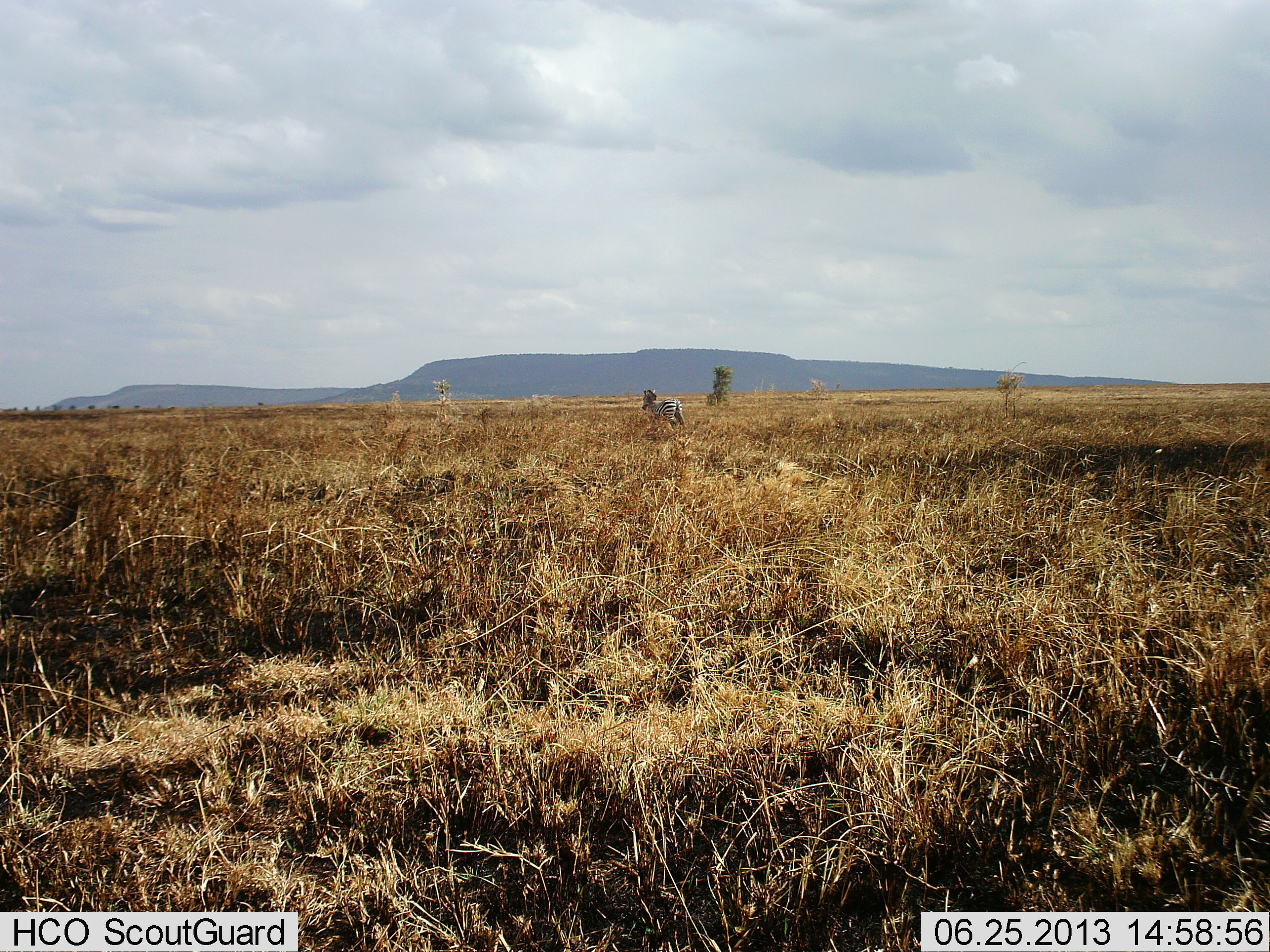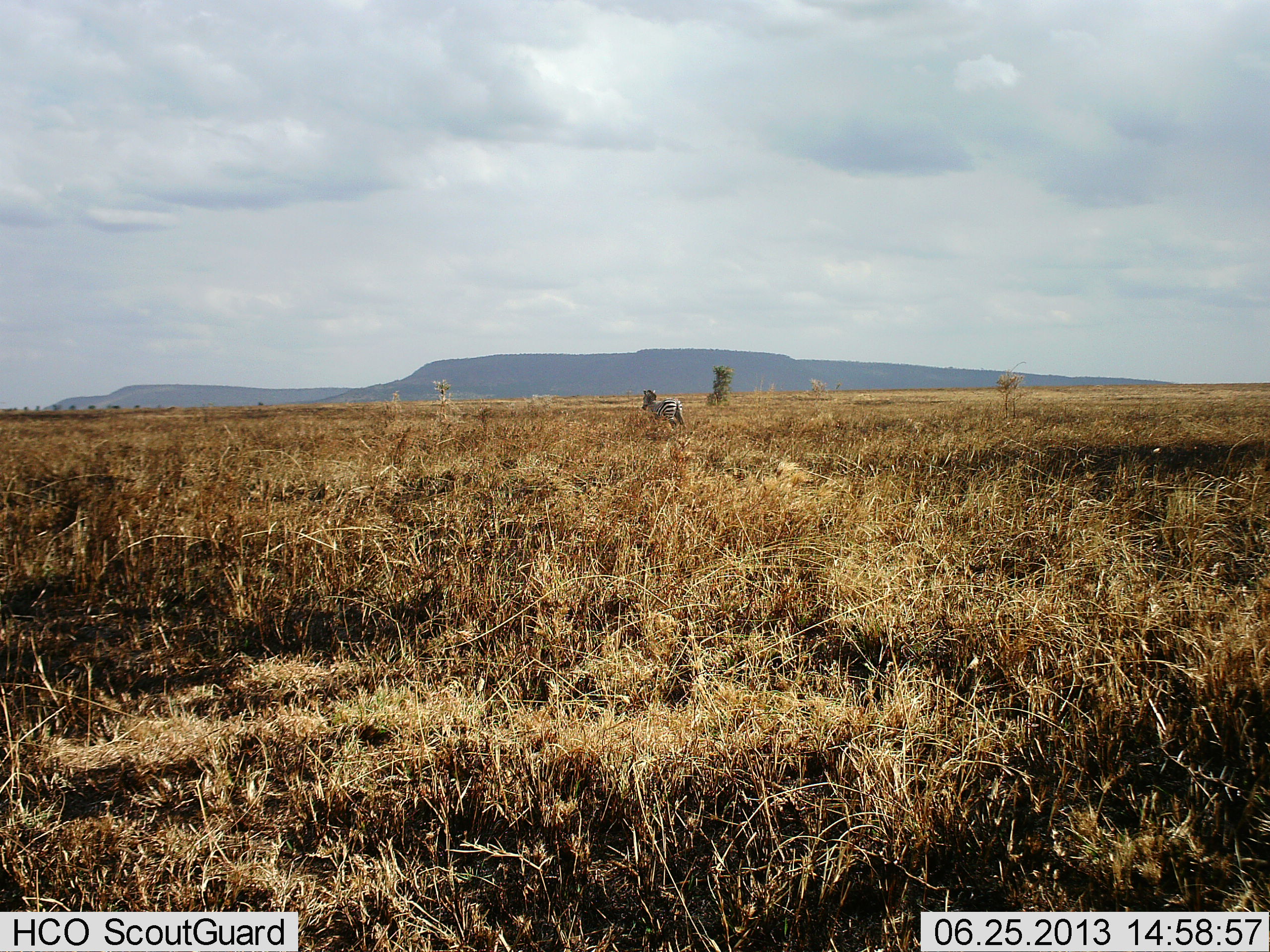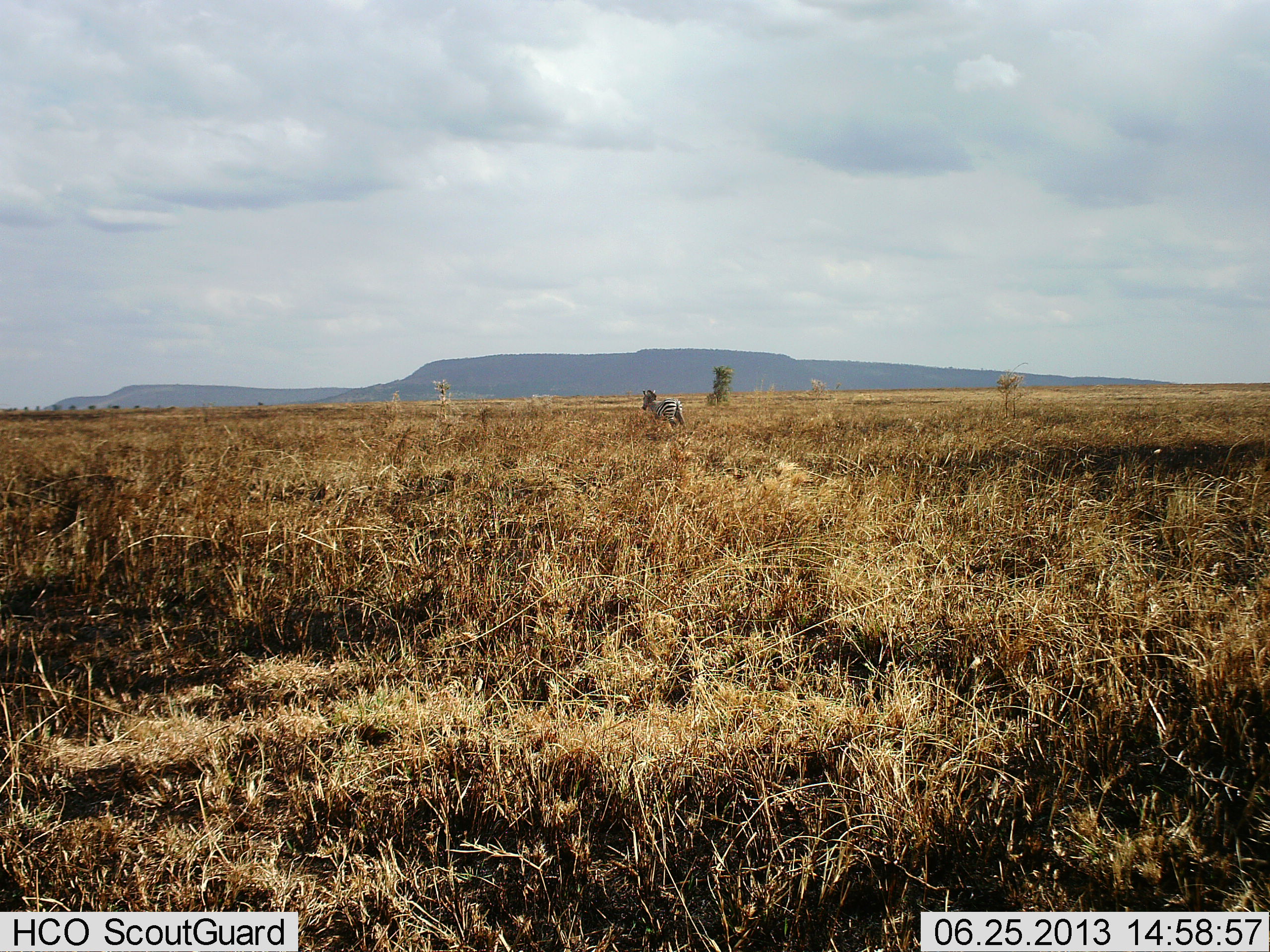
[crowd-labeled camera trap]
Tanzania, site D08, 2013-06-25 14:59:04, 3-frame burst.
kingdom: Animalia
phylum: Chordata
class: Mammalia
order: Perissodactyla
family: Equidae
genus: Equus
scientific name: Equus quagga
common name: plains zebra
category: zebra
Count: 1.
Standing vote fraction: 82%.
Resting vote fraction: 0%.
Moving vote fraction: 18%.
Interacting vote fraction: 0%.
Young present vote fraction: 0%.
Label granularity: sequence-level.